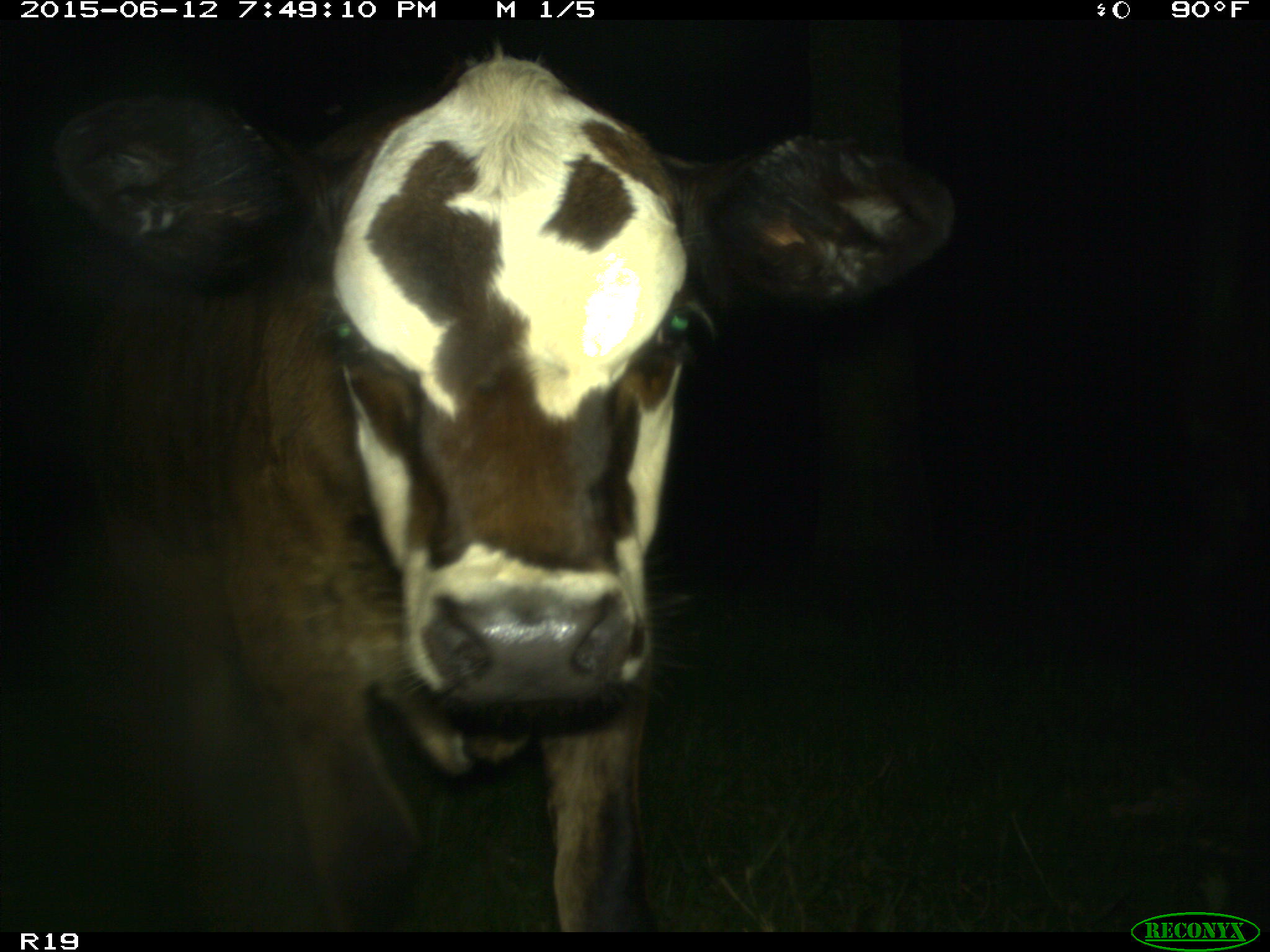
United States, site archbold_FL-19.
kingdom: Animalia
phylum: Chordata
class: Mammalia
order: Artiodactyla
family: Bovidae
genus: Bos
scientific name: Bos taurus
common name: domestic cow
Bos taurus (domestic cow).